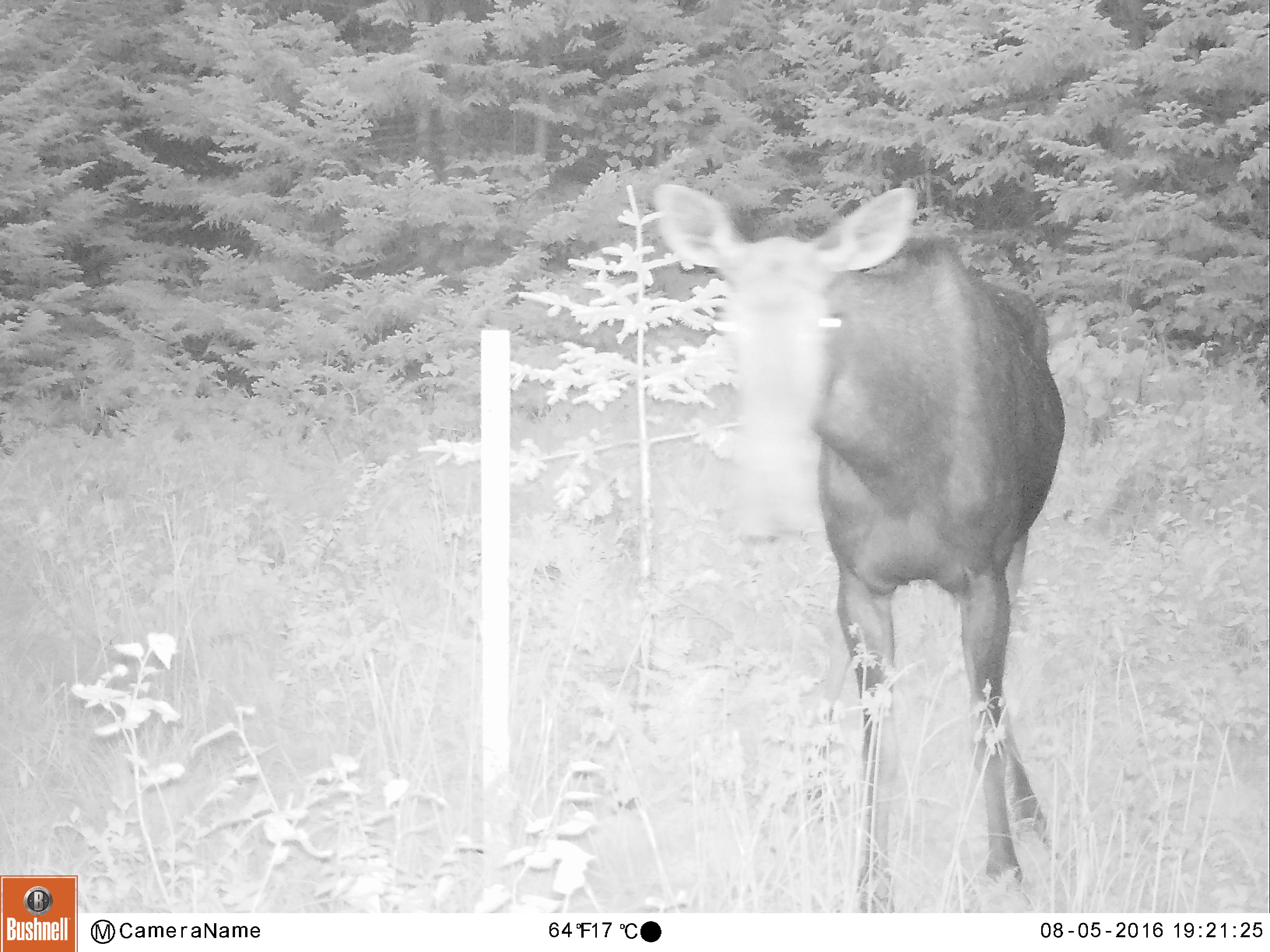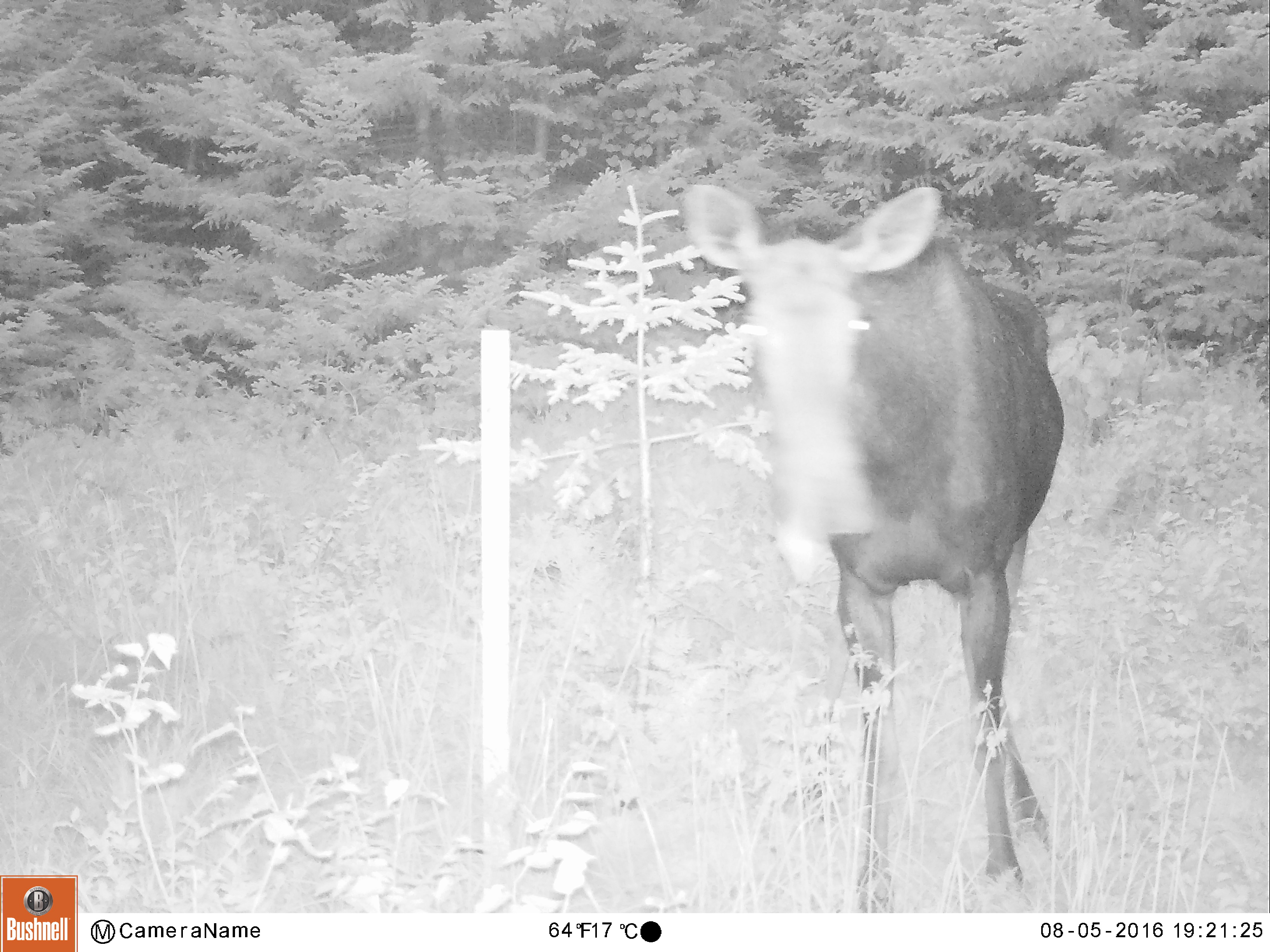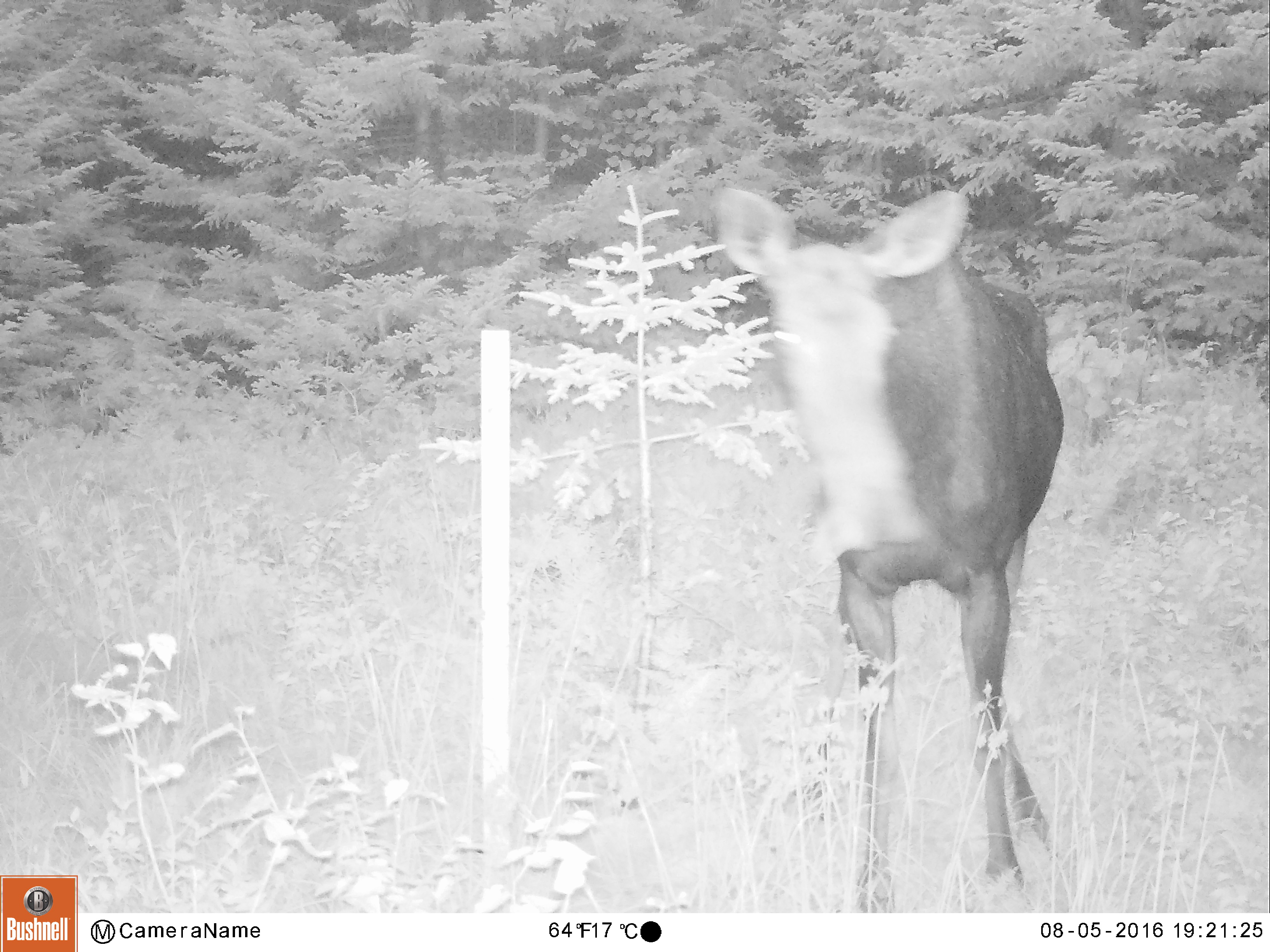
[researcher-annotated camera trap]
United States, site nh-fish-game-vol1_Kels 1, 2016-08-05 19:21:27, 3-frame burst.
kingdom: Animalia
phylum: Chordata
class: Mammalia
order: Artiodactyla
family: Cervidae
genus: Alces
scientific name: Alces alces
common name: moose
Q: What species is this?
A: Moose (Alces alces).